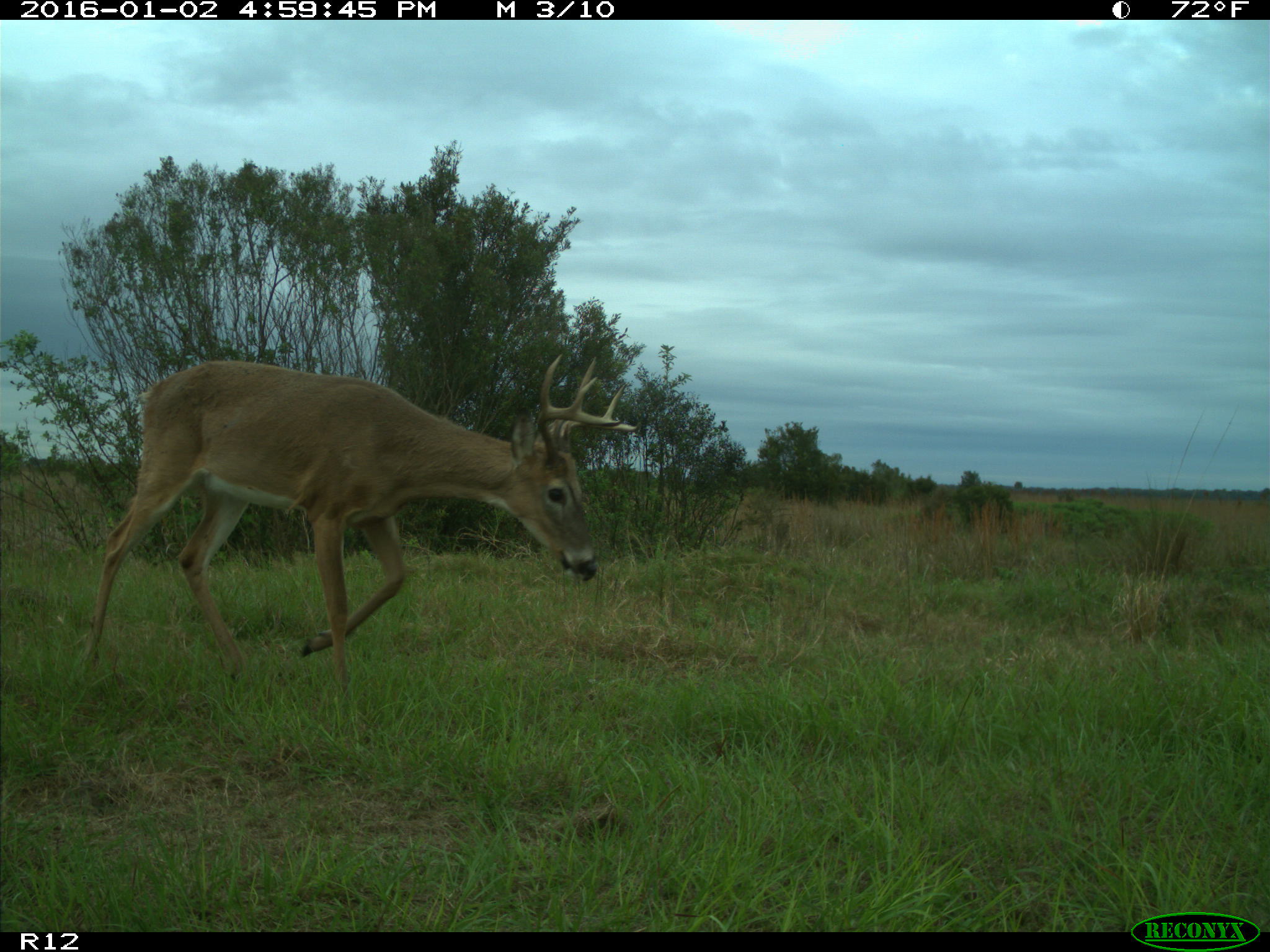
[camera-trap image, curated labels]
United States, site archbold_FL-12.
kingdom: Animalia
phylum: Chordata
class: Mammalia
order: Artiodactyla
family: Cervidae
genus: Odocoileus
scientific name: Odocoileus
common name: deer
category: unidentified deer